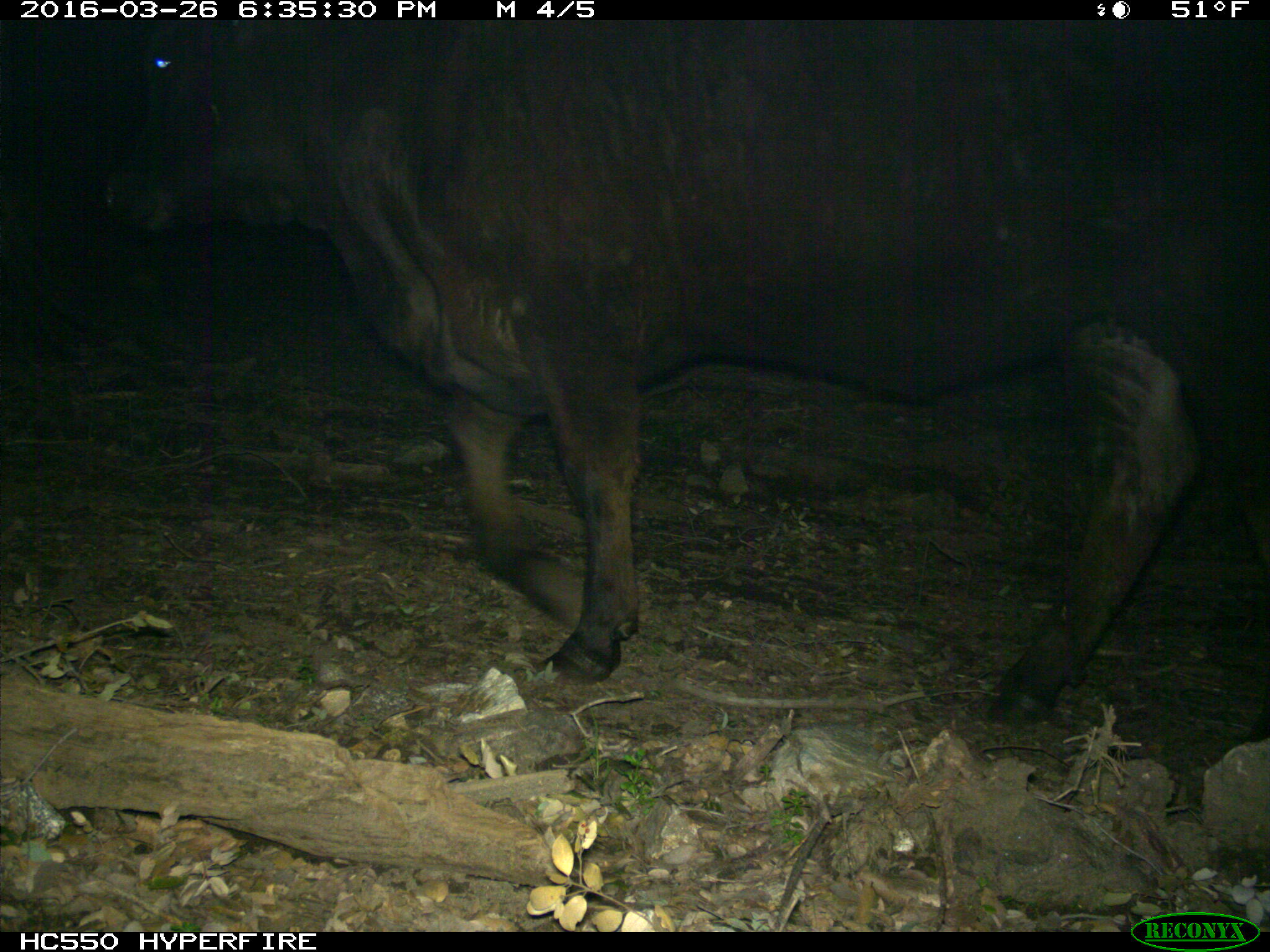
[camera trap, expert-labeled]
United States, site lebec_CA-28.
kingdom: Animalia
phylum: Chordata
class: Mammalia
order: Artiodactyla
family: Bovidae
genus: Bos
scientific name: Bos taurus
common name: domestic cow